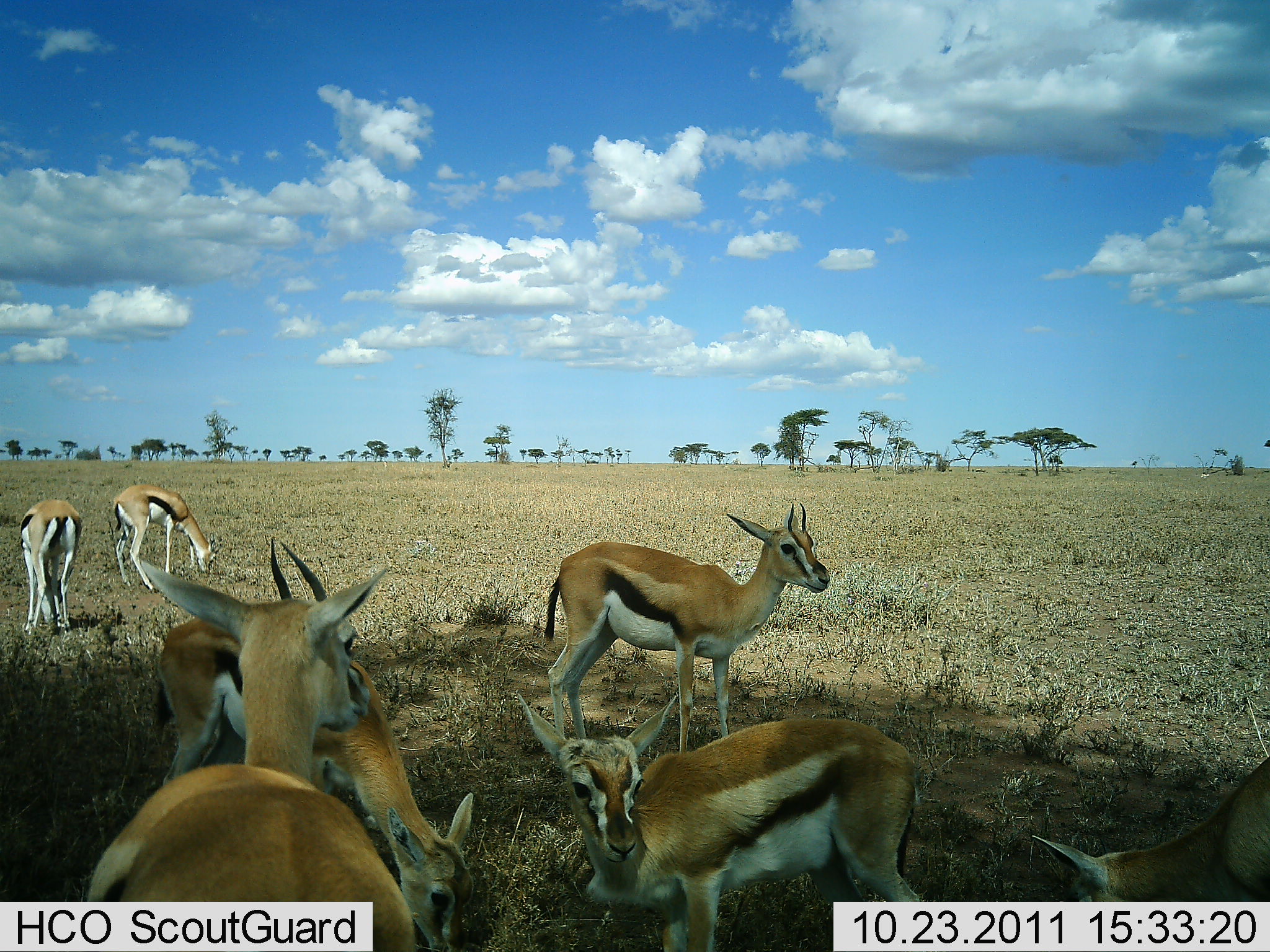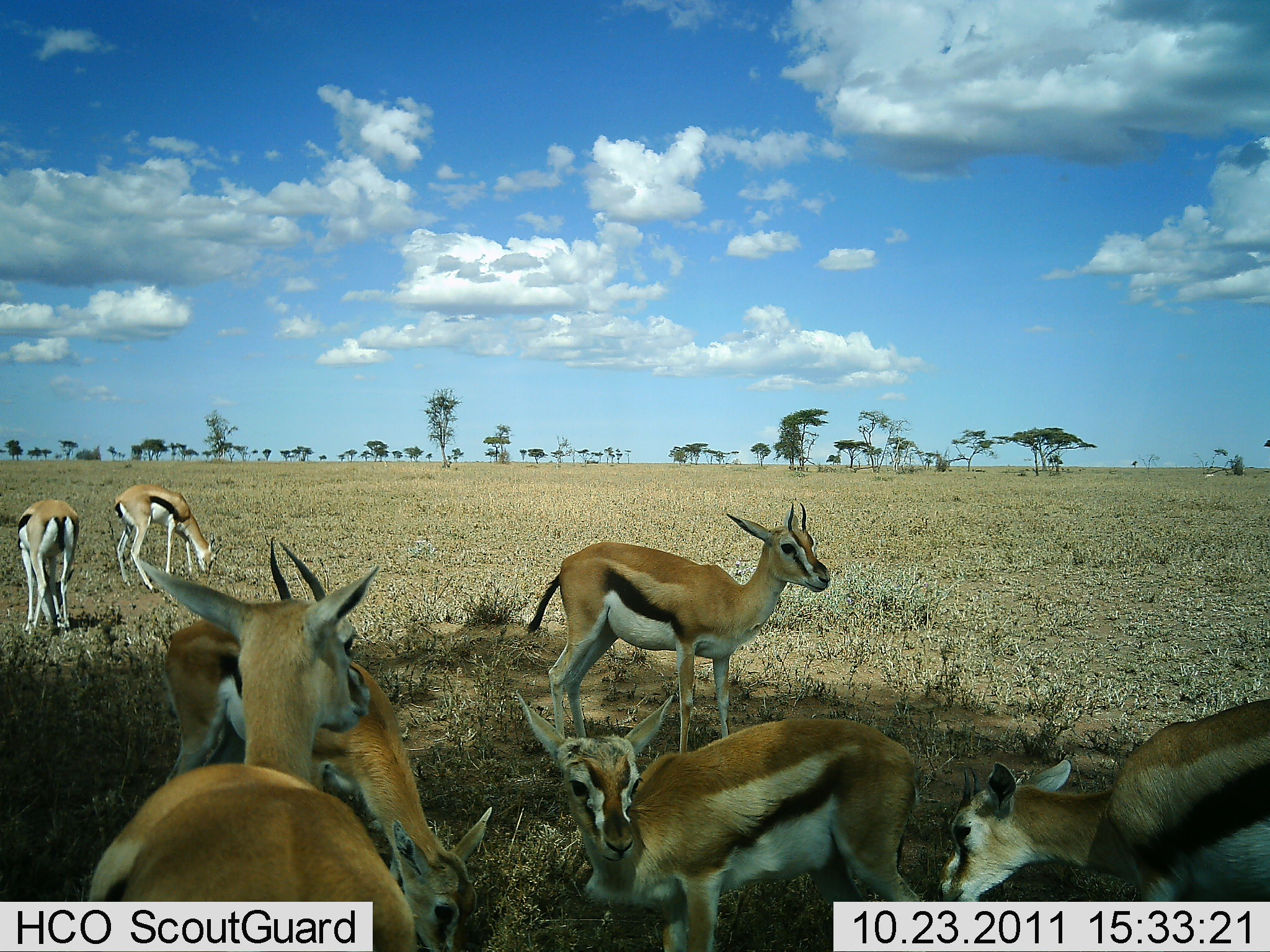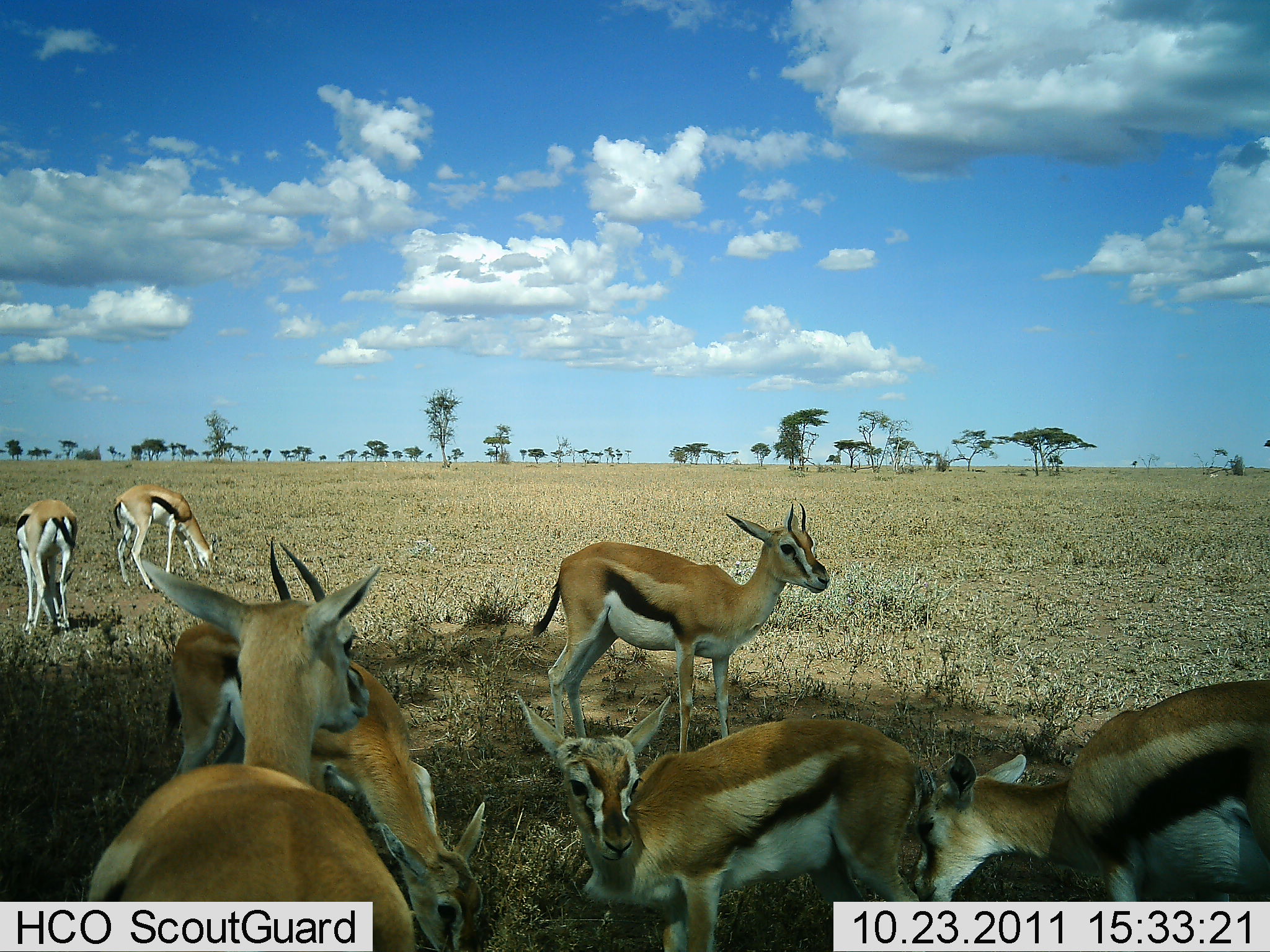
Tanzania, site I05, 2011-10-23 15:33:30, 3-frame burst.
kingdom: Animalia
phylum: Chordata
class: Mammalia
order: Artiodactyla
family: Bovidae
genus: Eudorcas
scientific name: Eudorcas thomsonii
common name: thomson's gazelle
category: gazellethomsons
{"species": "gazellethomsons (thomson's gazelle) (Eudorcas thomsonii)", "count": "7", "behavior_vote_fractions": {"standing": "55%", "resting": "18%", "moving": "27%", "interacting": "0%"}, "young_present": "9%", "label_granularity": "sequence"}